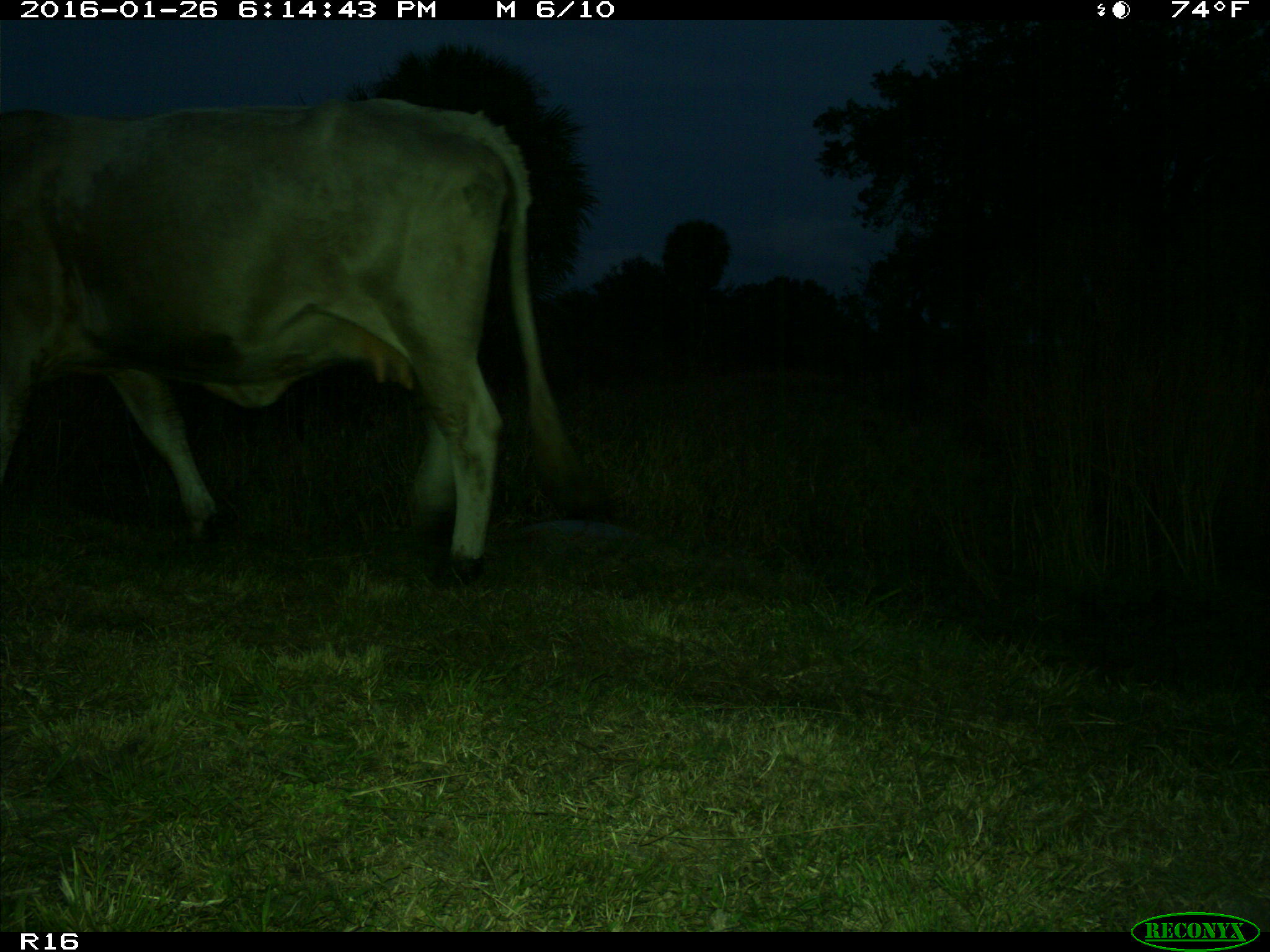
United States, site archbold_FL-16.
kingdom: Animalia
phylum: Chordata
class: Mammalia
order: Artiodactyla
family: Bovidae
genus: Bos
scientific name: Bos taurus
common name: domestic cow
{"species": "Bos taurus (domestic cow)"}